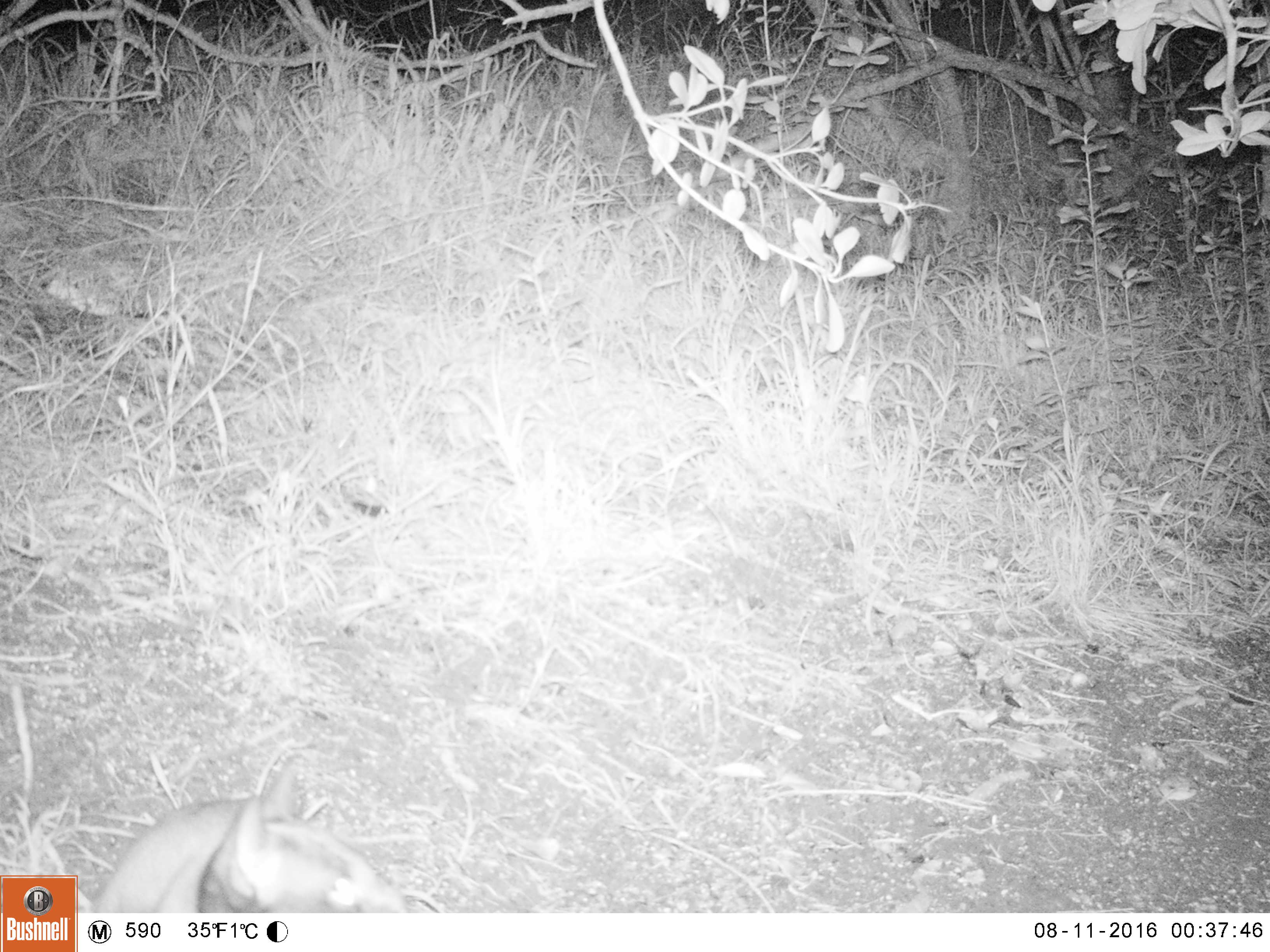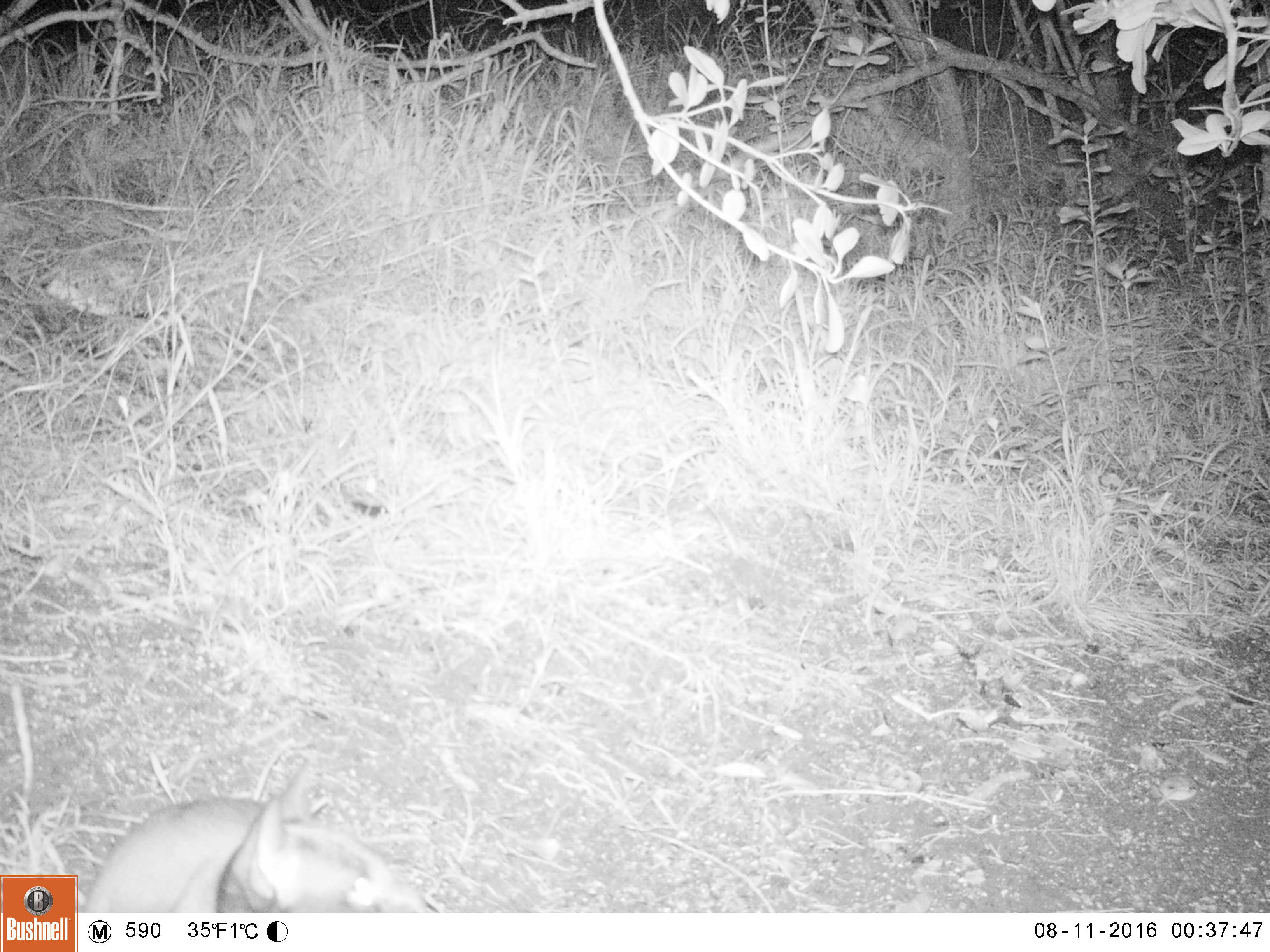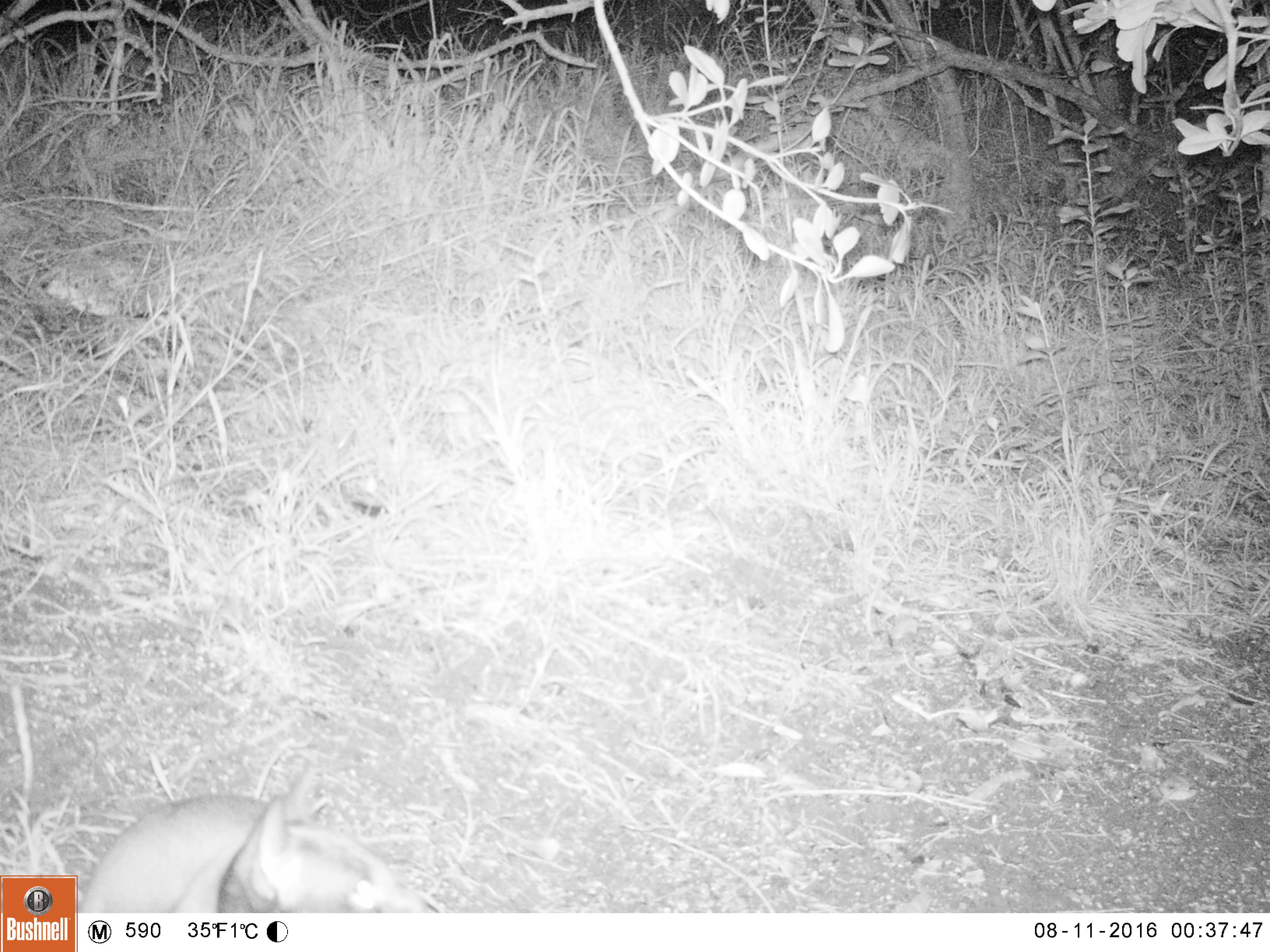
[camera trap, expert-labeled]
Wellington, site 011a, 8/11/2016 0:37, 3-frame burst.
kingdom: Animalia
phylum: Chordata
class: Mammalia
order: Carnivora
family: Felidae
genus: Felis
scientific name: Felis catus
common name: cat